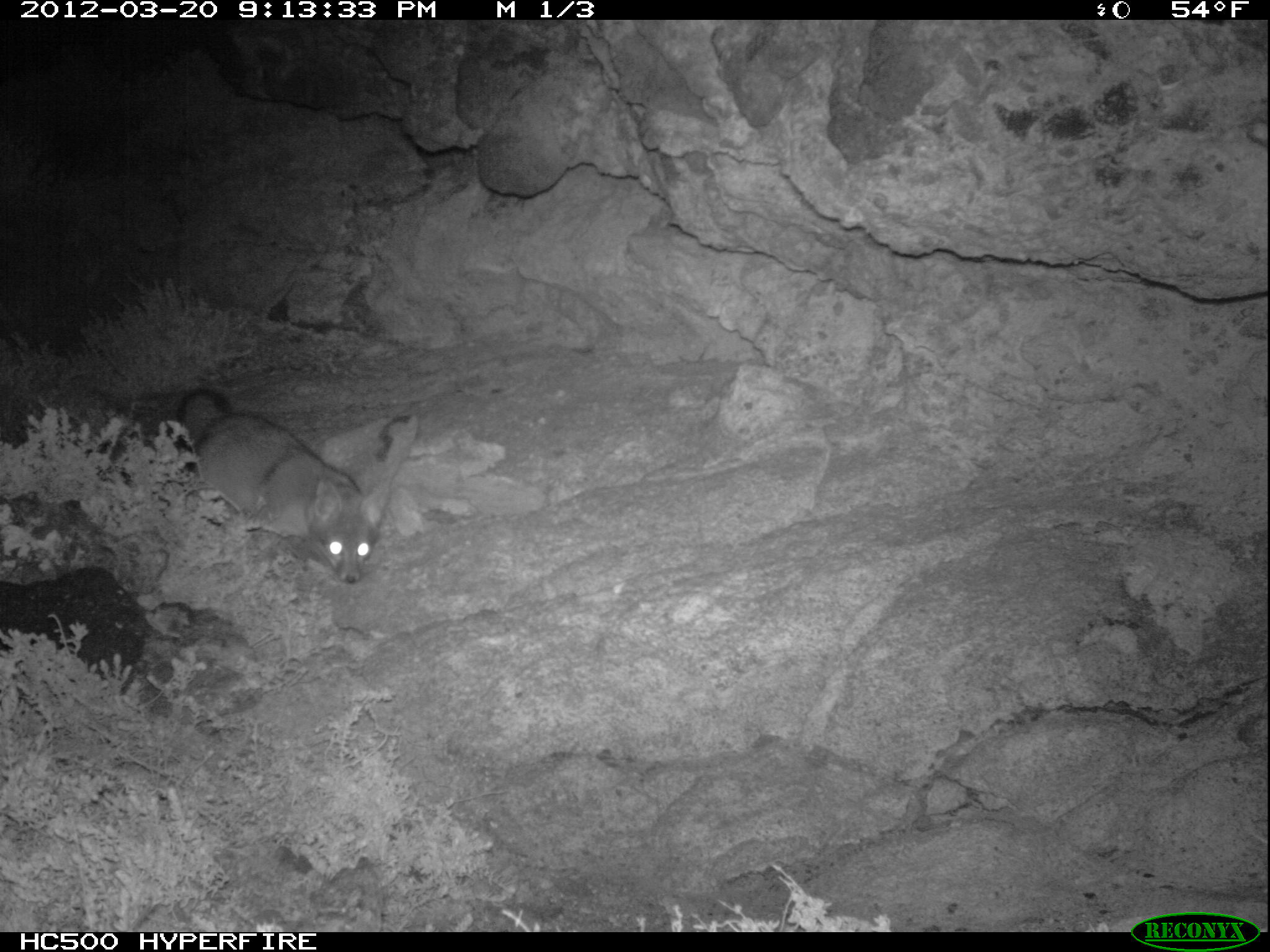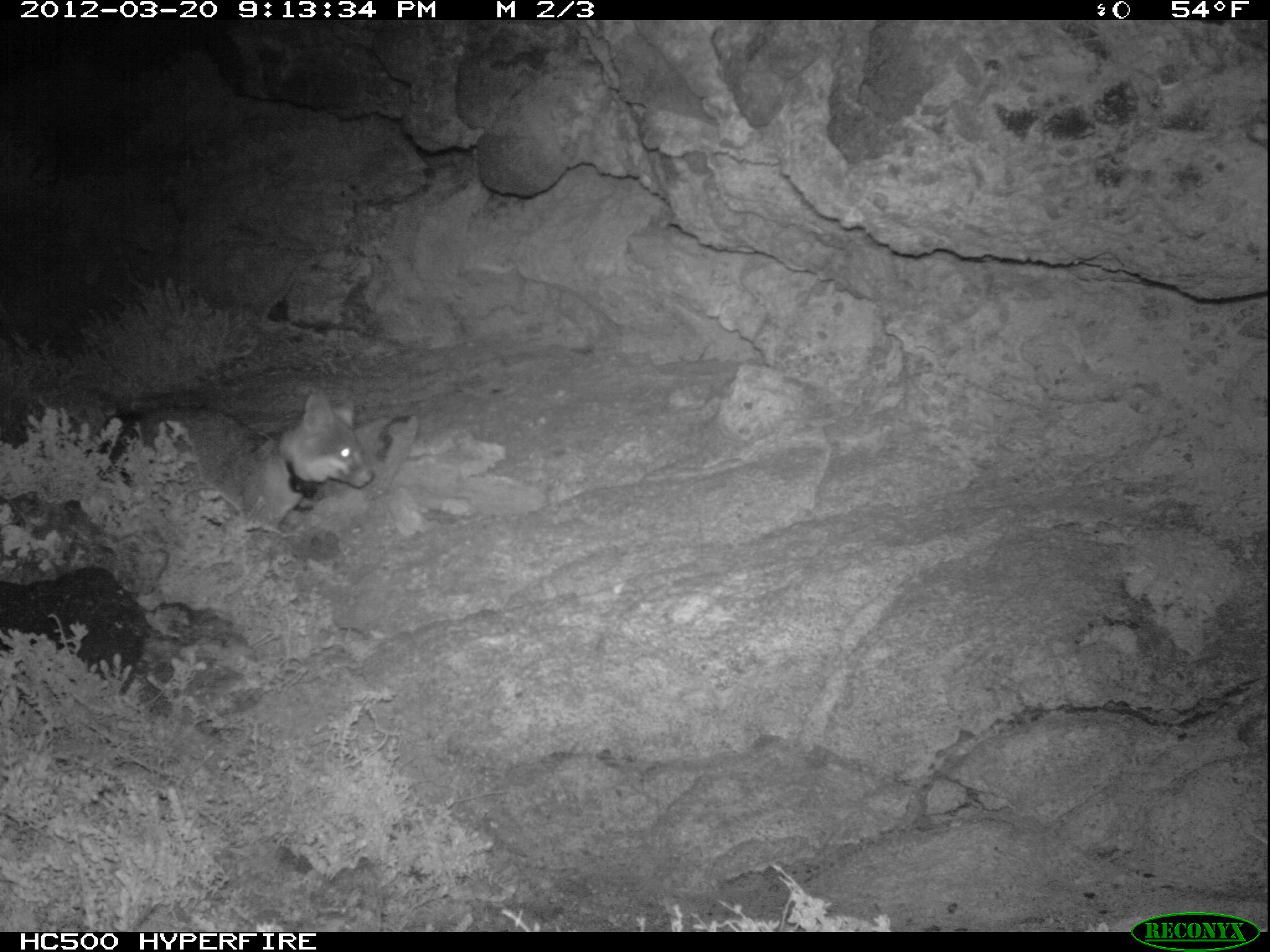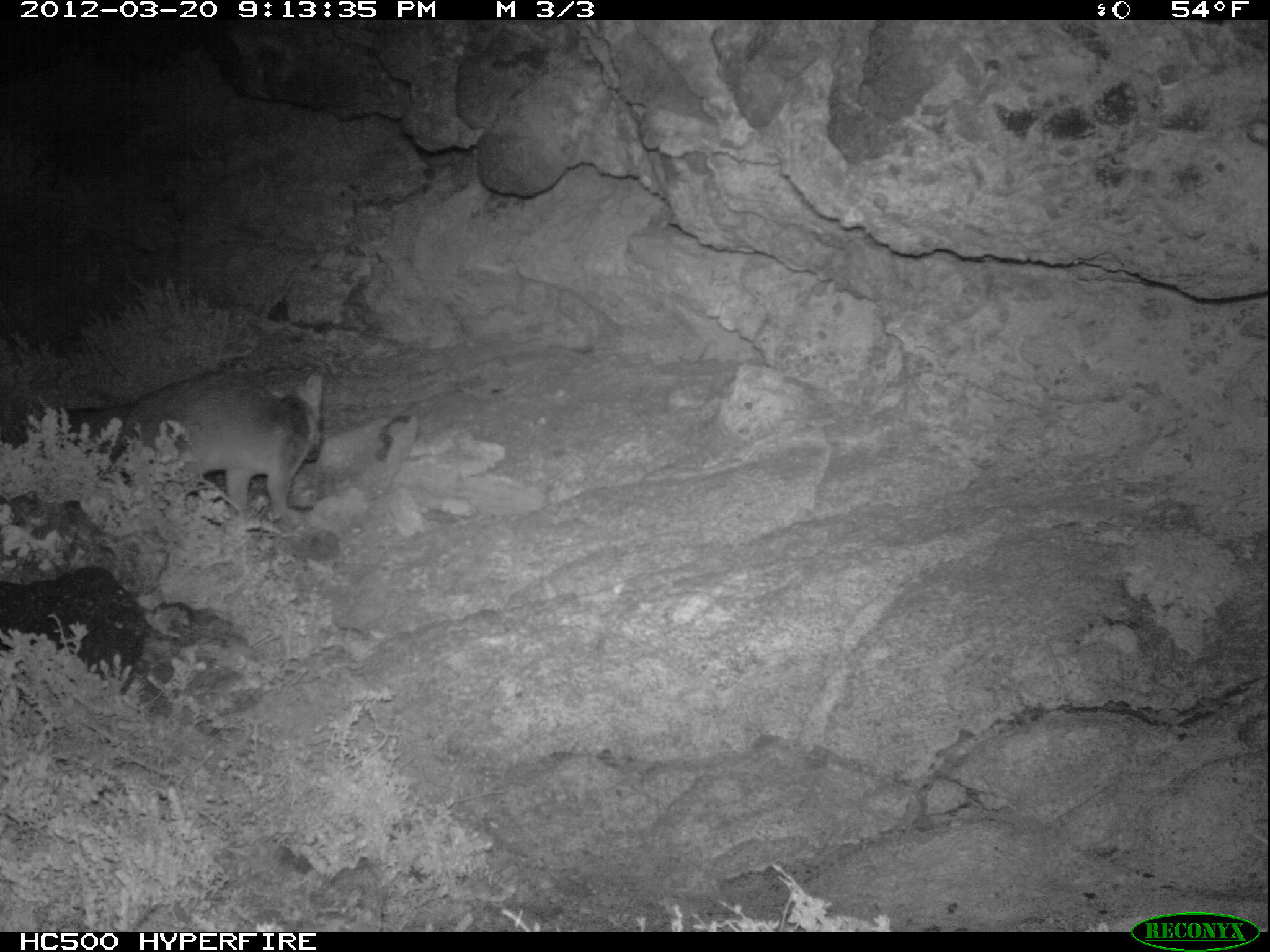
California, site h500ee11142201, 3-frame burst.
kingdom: Animalia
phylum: Chordata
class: Mammalia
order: Carnivora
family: Canidae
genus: Urocyon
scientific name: Urocyon littoralis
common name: island fox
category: fox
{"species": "fox (island fox) (Urocyon littoralis)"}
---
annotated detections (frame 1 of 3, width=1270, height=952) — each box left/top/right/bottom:
fox: 175/390/391/584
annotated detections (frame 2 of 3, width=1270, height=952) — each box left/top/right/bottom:
fox: 135/392/373/531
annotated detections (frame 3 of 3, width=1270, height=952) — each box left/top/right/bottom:
fox: 27/369/323/521